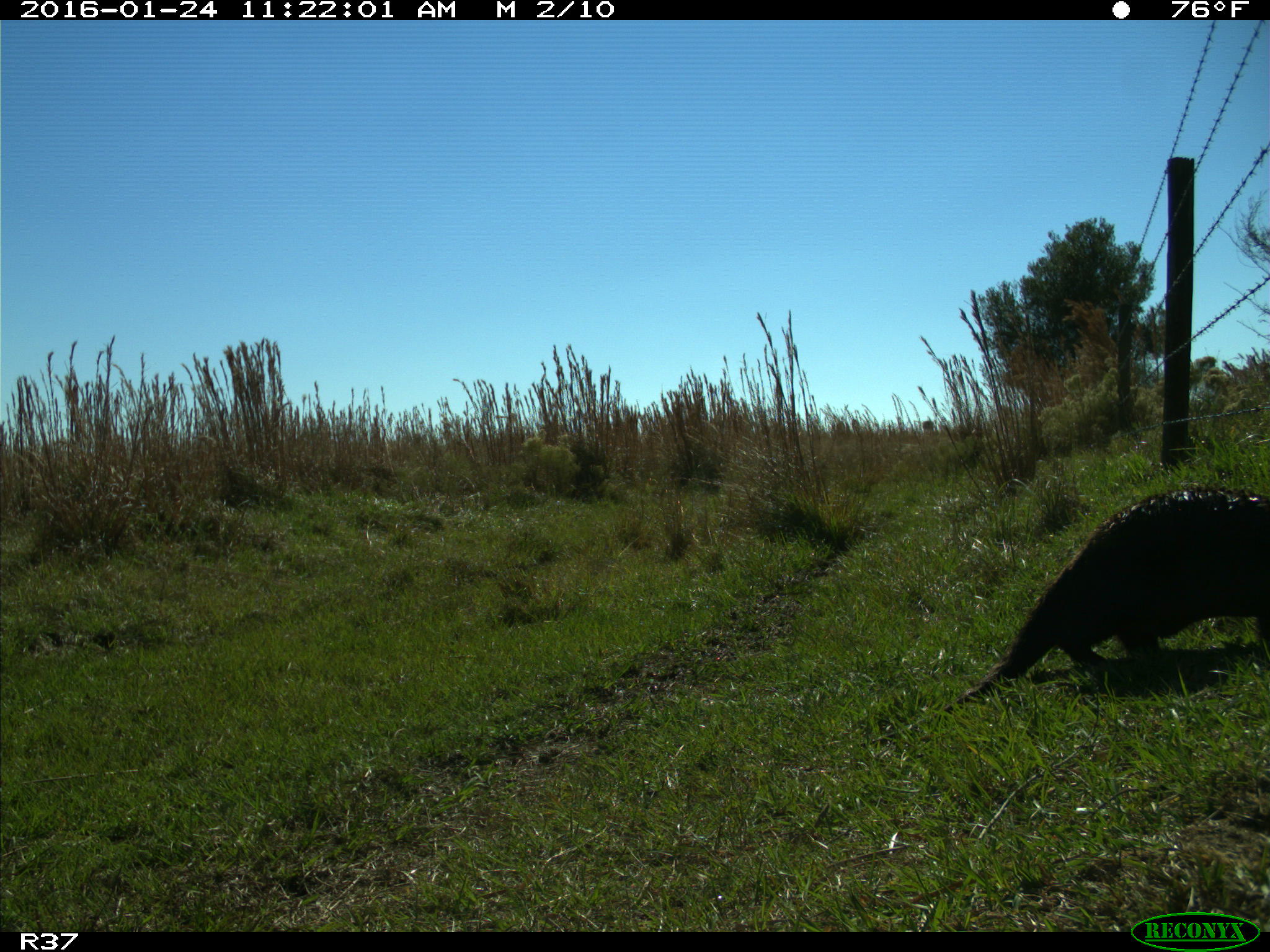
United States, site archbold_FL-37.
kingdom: Animalia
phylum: Chordata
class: Mammalia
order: Carnivora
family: Mustelidae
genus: Lontra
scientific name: Lontra canadensis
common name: north american river otter